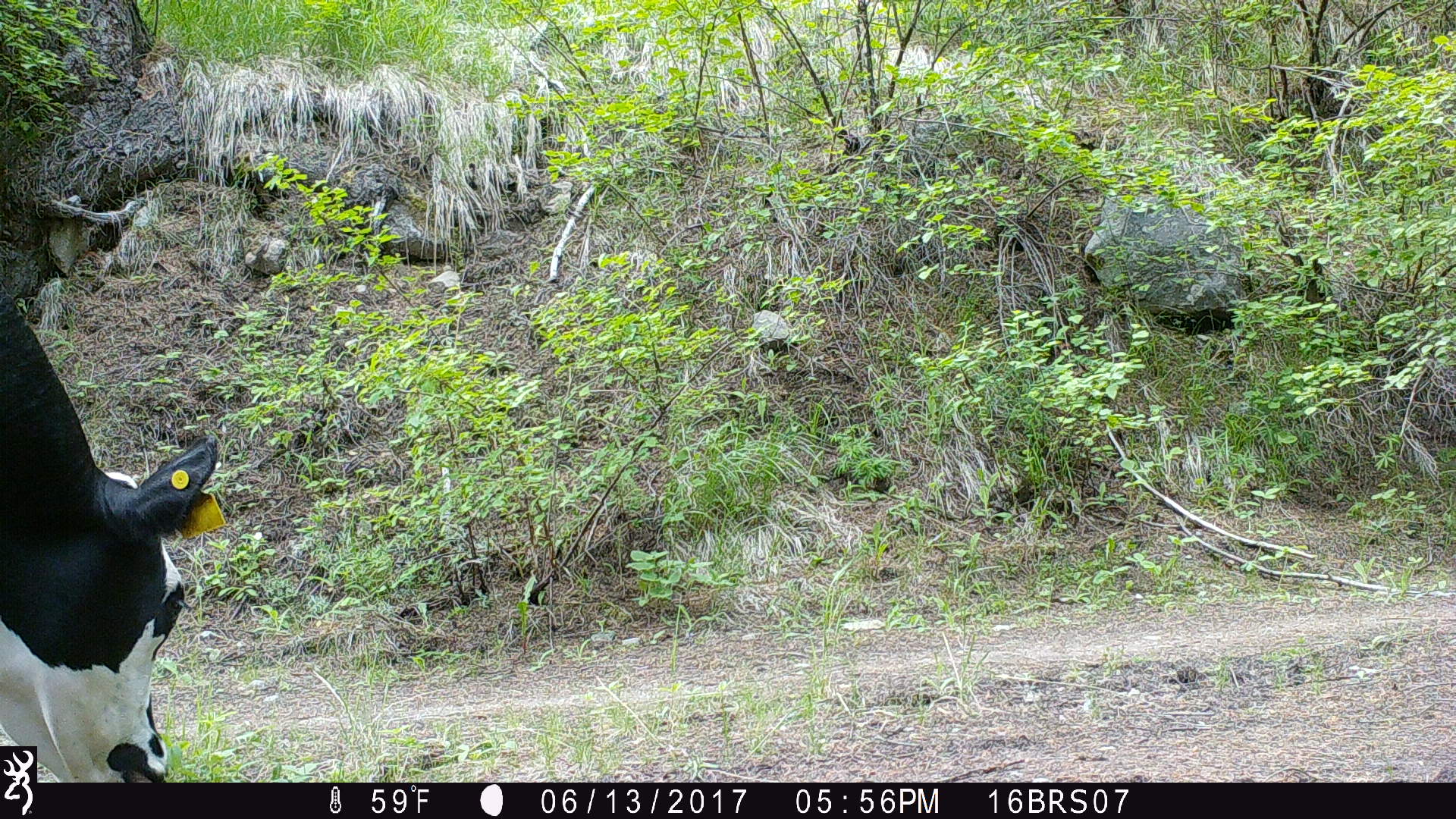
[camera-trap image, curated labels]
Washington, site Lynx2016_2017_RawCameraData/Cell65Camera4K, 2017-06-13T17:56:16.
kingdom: Animalia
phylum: Chordata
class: Mammalia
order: Artiodactyla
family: Bovidae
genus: Bos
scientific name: Bos taurus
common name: domestic cattle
Domestic cattle (Bos taurus). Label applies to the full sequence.